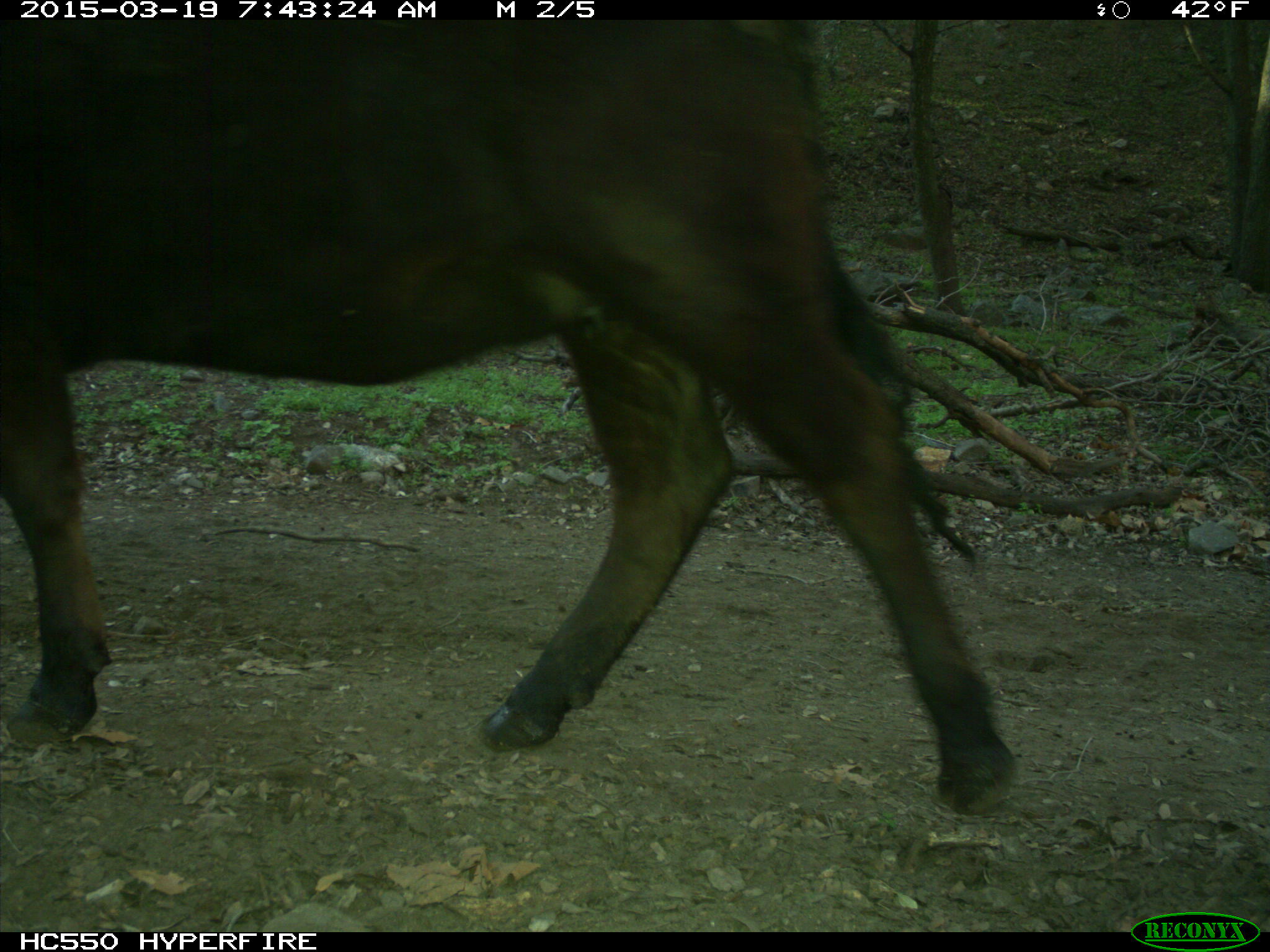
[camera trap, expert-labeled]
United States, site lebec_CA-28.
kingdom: Animalia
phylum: Chordata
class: Mammalia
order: Artiodactyla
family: Bovidae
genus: Bos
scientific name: Bos taurus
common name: domestic cow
Bos taurus (domestic cow).